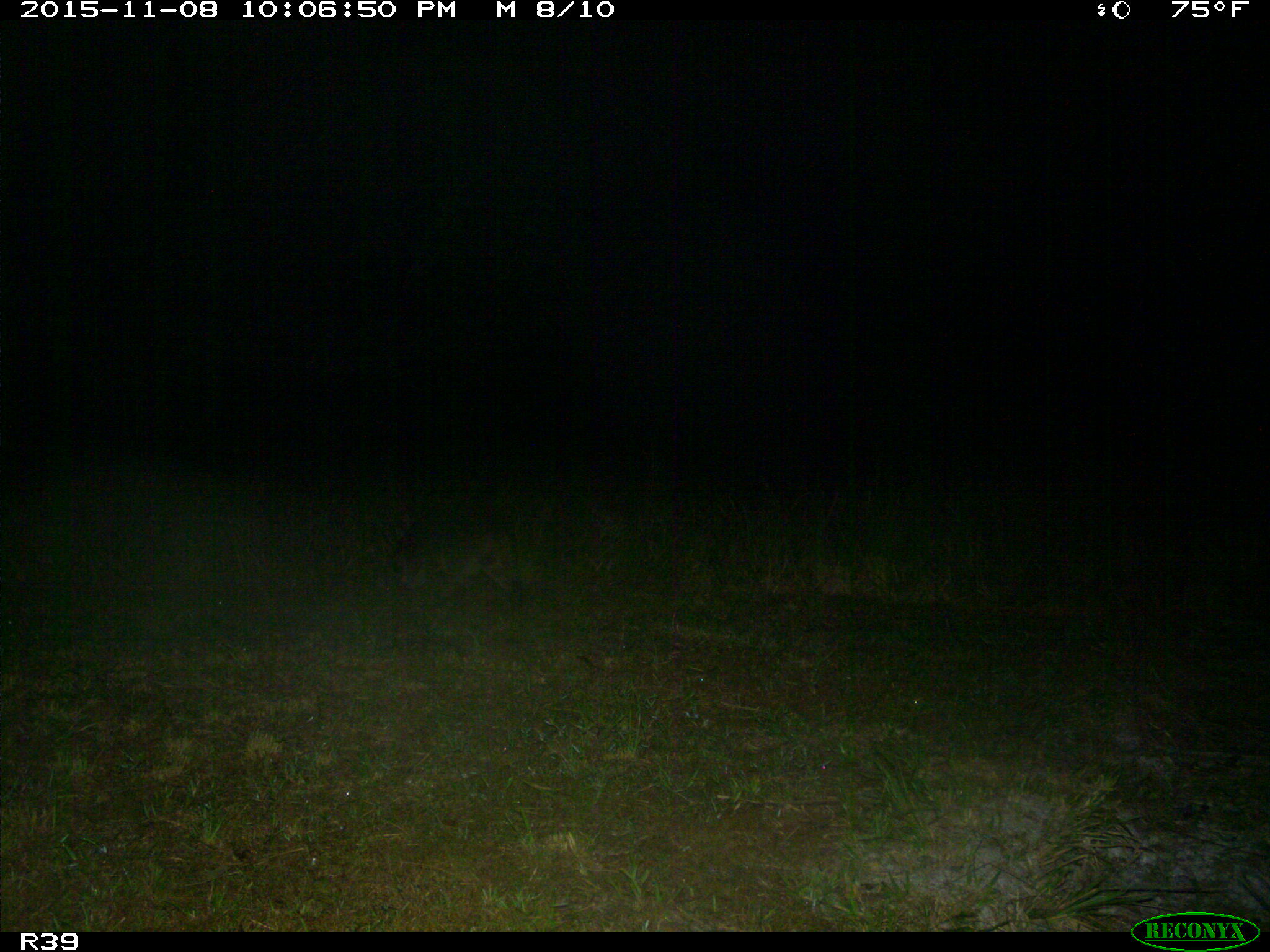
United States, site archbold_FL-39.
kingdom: Animalia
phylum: Chordata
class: Mammalia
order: Carnivora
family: Procyonidae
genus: Procyon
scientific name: Procyon lotor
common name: common raccoon